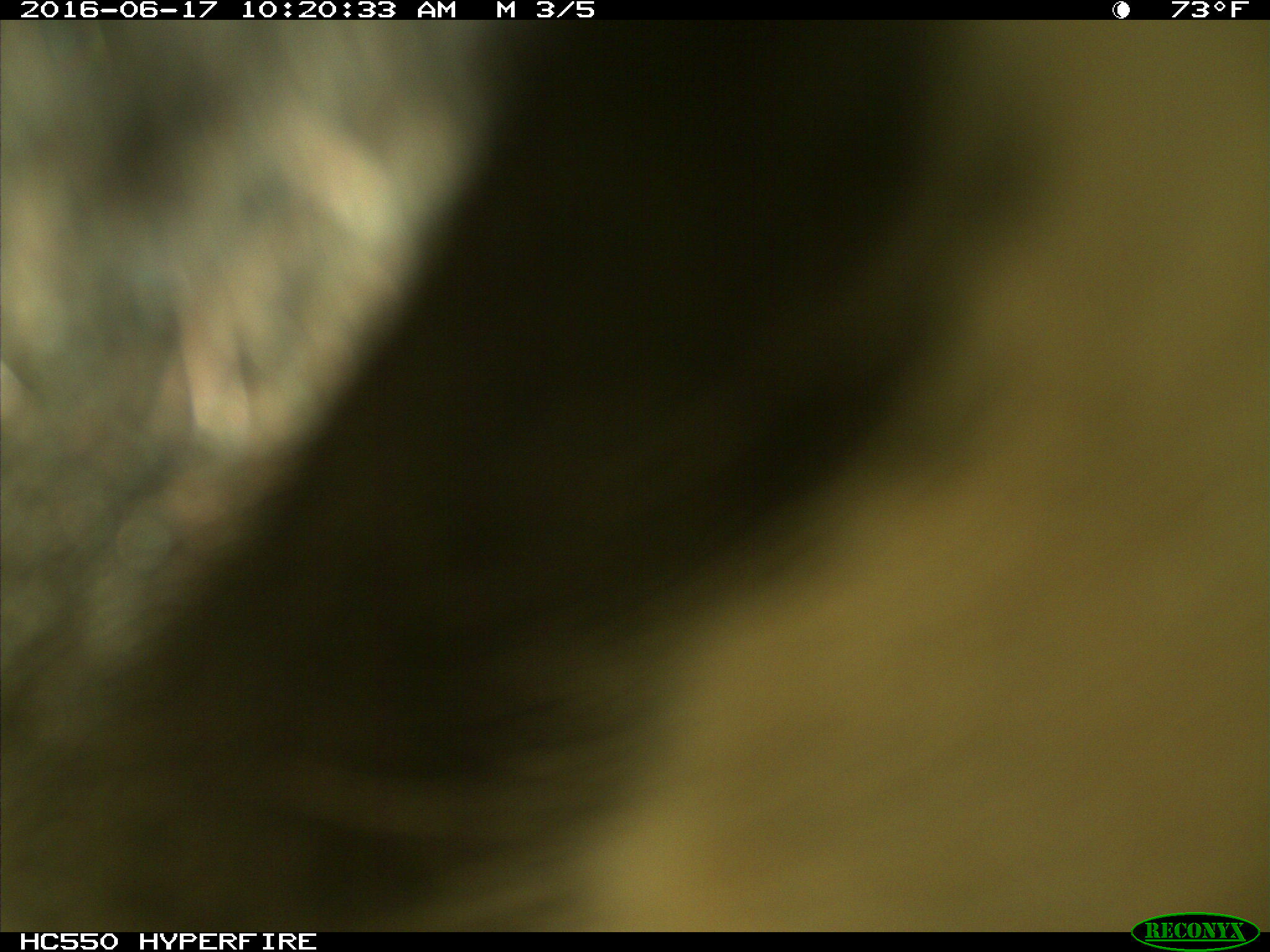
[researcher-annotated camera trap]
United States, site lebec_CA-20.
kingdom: Animalia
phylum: Chordata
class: Mammalia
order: Artiodactyla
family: Bovidae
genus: Bos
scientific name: Bos taurus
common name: domestic cow